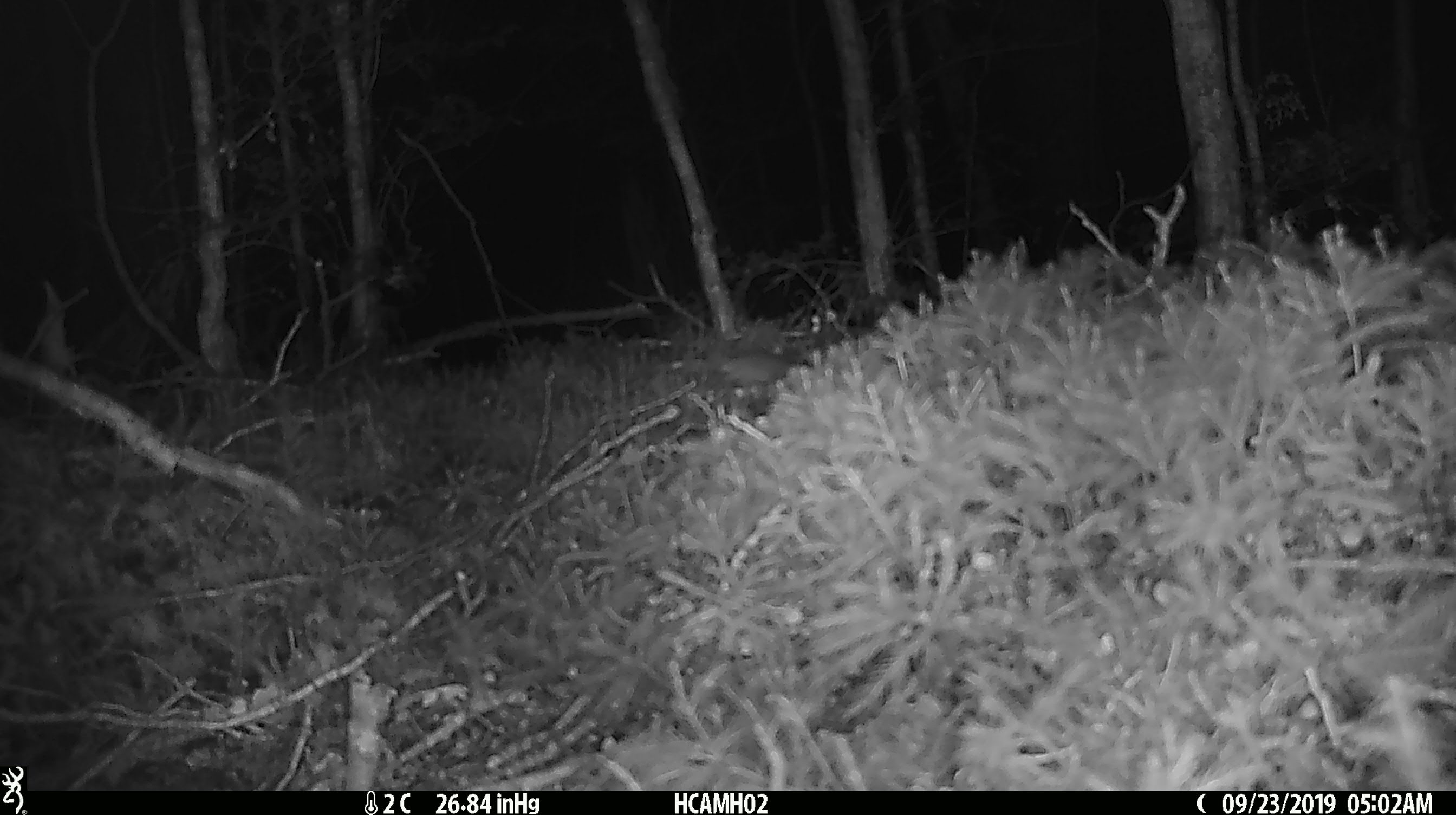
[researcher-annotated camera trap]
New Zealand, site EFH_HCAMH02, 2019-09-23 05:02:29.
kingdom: Animalia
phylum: Chordata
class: Mammalia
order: Rodentia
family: Muridae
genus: Mus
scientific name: Mus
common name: mouse